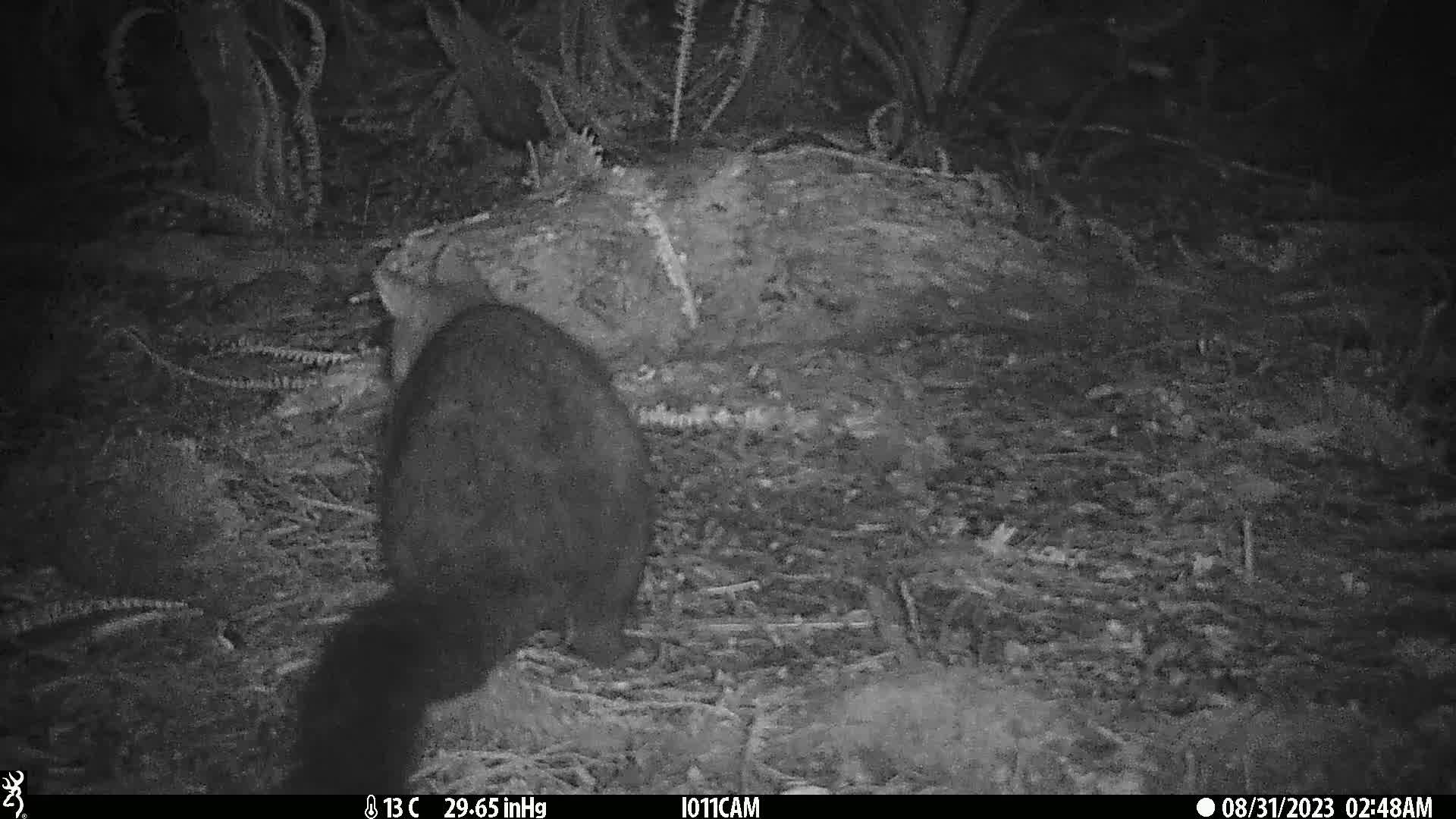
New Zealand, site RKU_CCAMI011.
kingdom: Animalia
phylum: Chordata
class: Mammalia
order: Diprotodontia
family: Phalangeridae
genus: Trichosurus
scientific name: Trichosurus vulpecula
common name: common brushtail possum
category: possum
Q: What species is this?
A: Possum (common brushtail possum) (Trichosurus vulpecula).